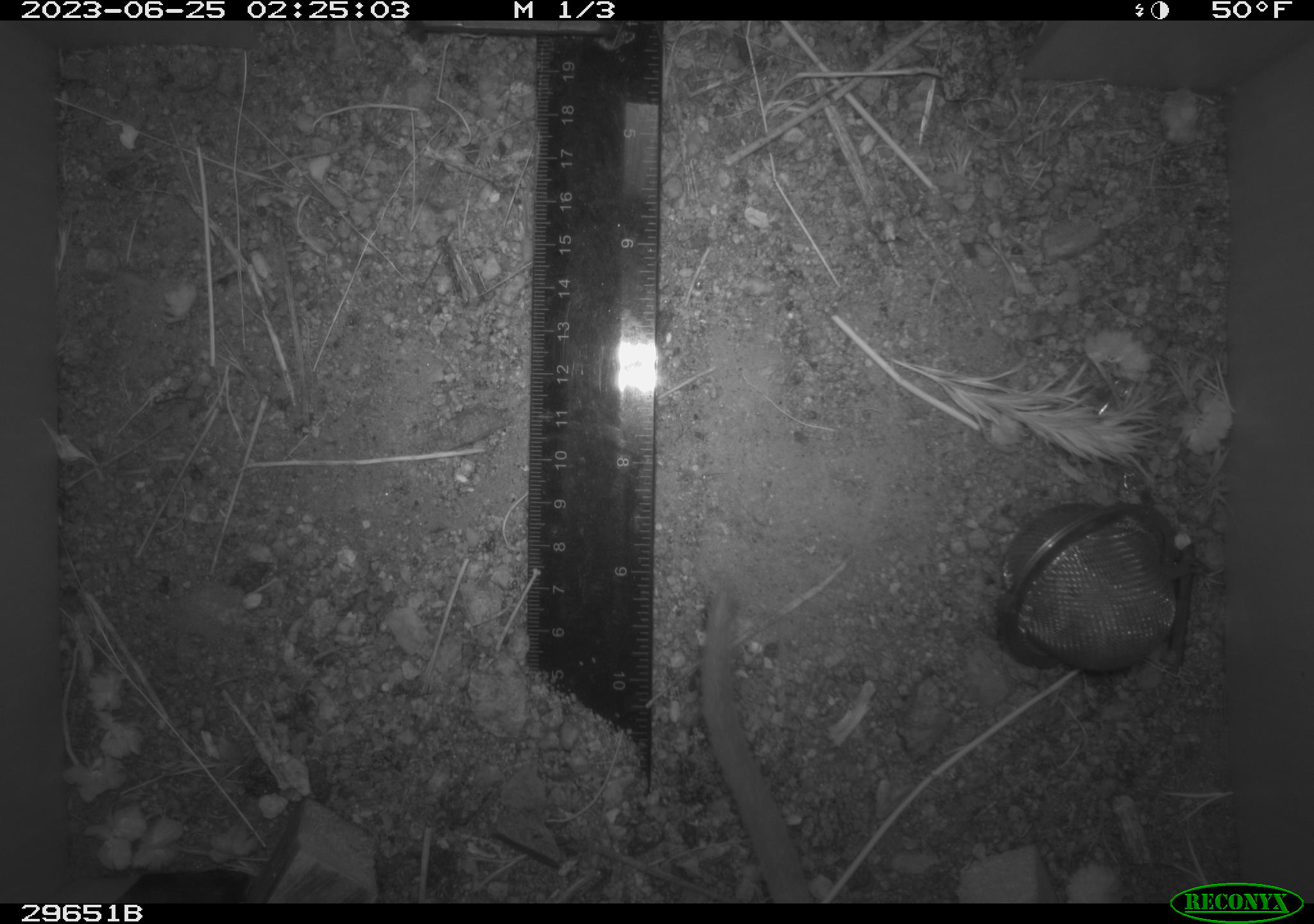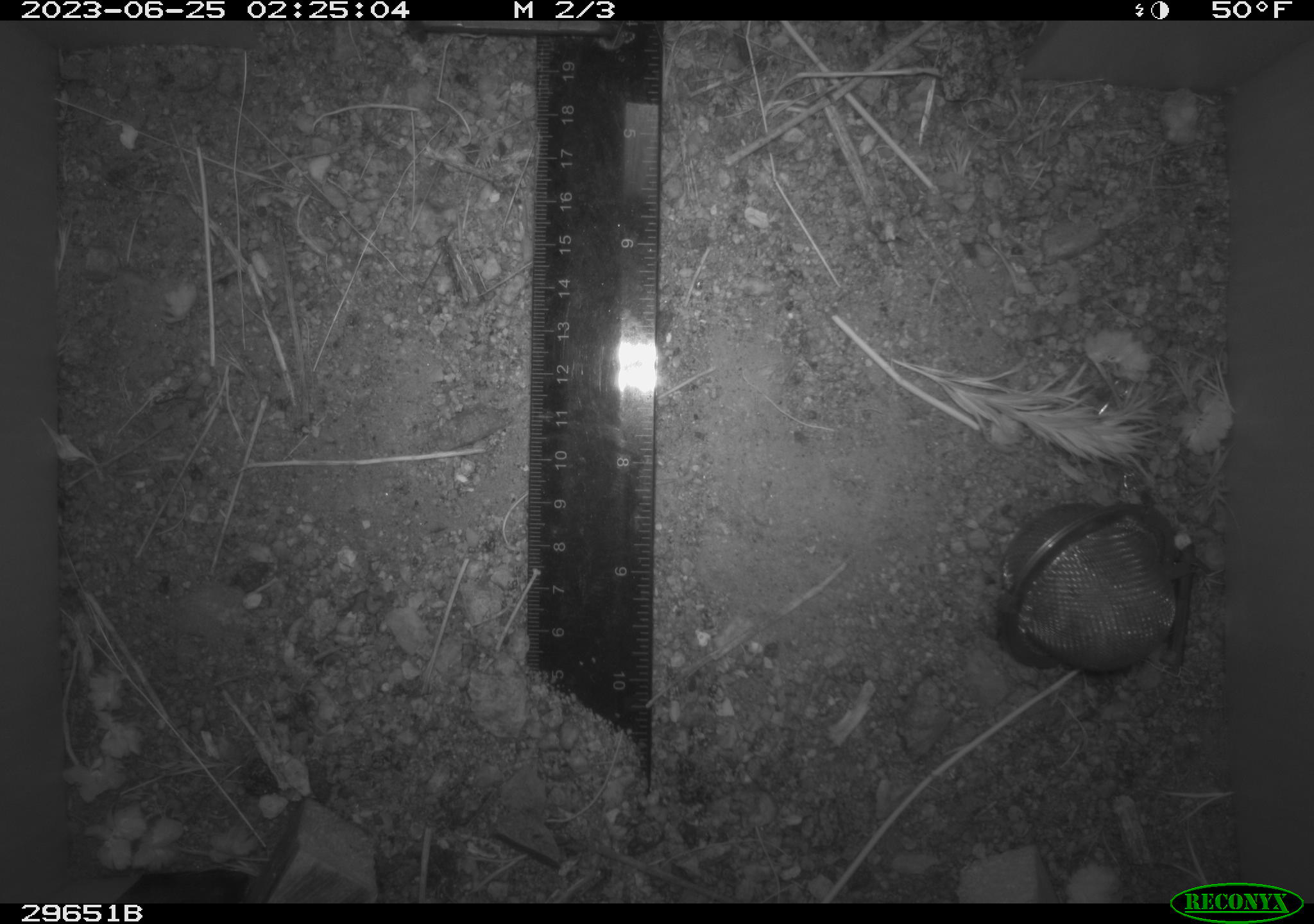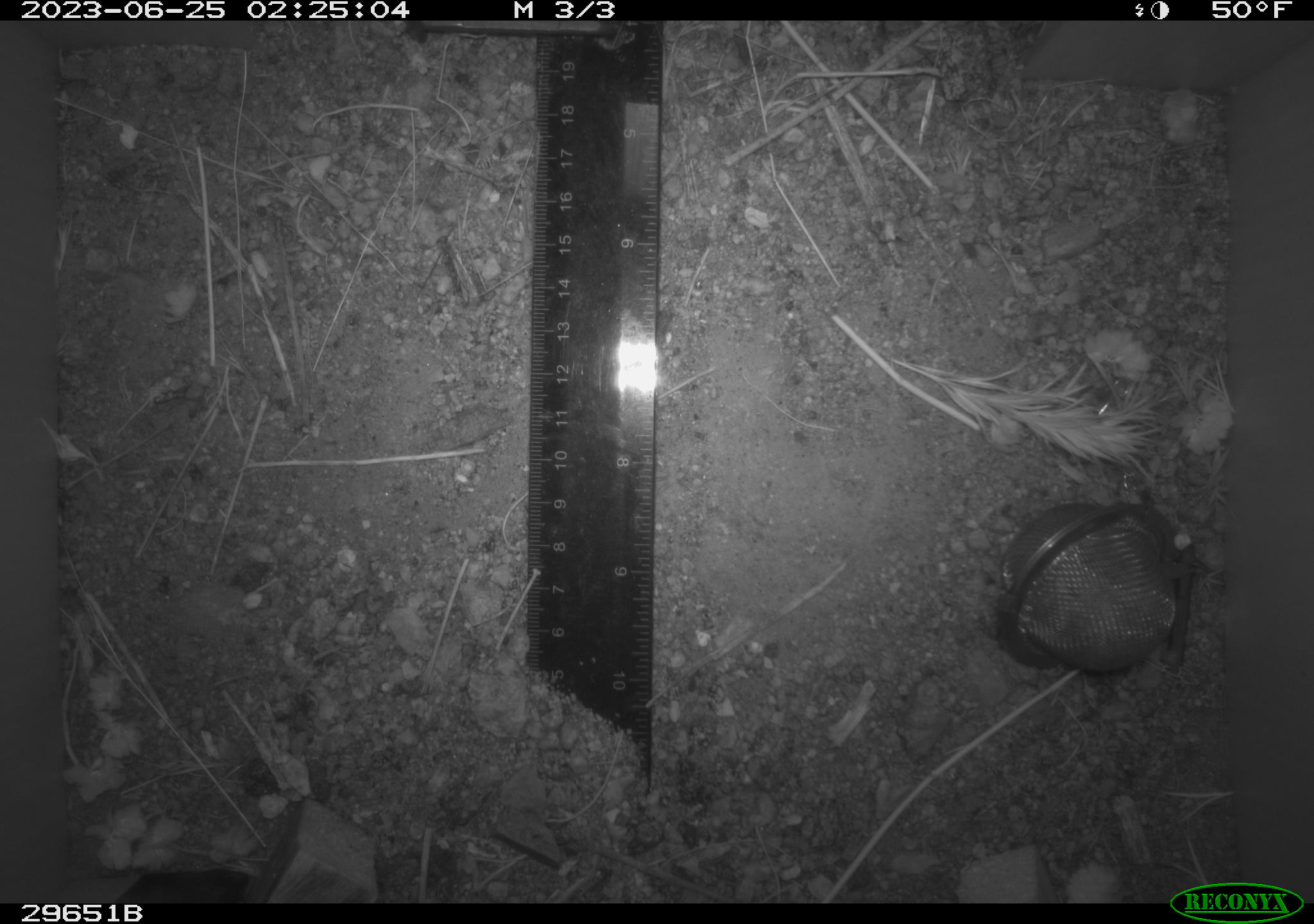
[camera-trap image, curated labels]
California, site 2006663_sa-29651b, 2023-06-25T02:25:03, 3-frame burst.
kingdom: Animalia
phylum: Chordata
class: Mammalia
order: Rodentia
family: Cricetidae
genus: Neotoma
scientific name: Neotoma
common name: pack rat or woodrat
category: neotoma species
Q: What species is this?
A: Neotoma species (pack rat or woodrat) (Neotoma).